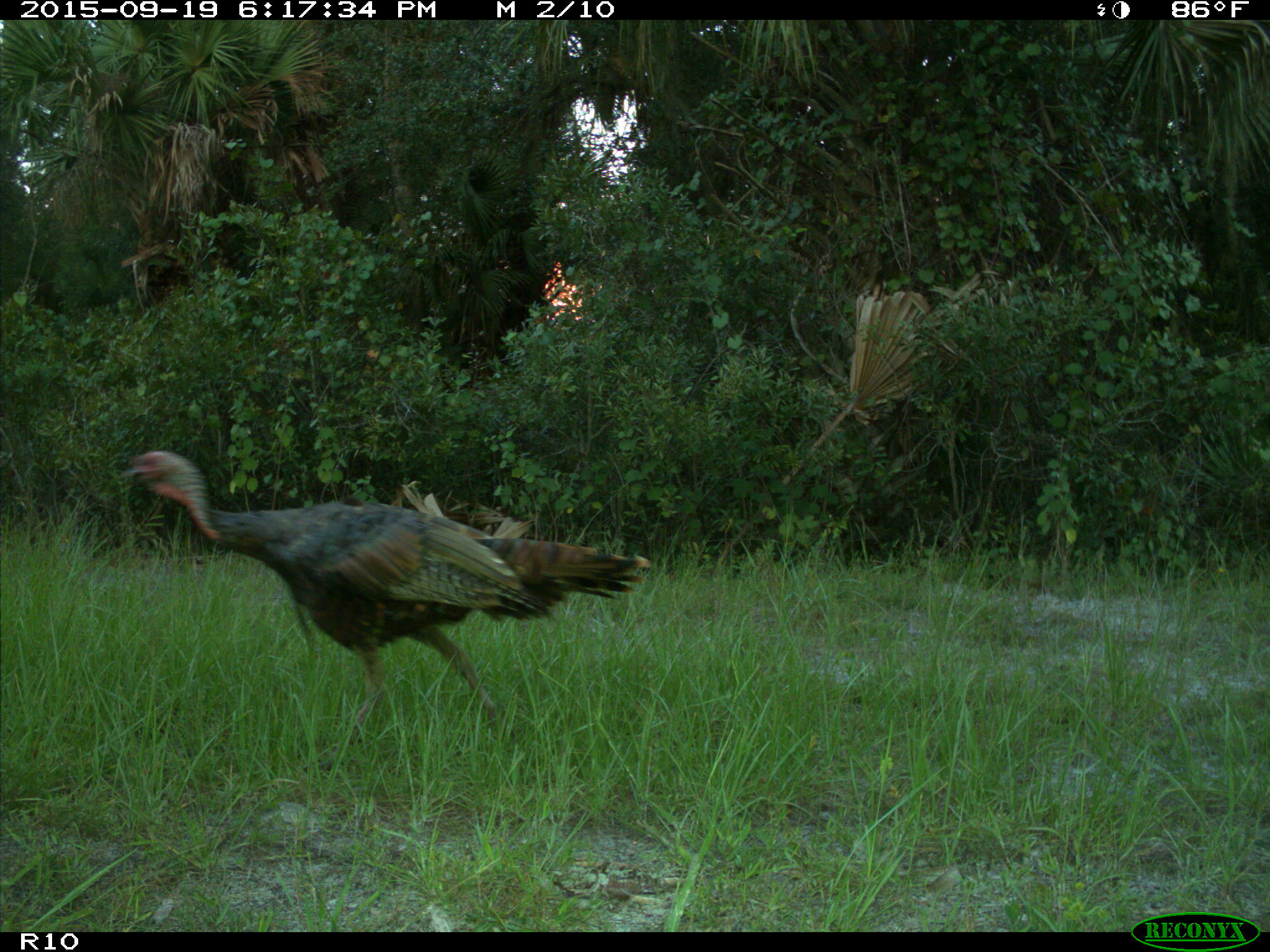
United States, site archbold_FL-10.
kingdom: Animalia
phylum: Chordata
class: Aves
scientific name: Aves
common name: birds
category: unidentified bird